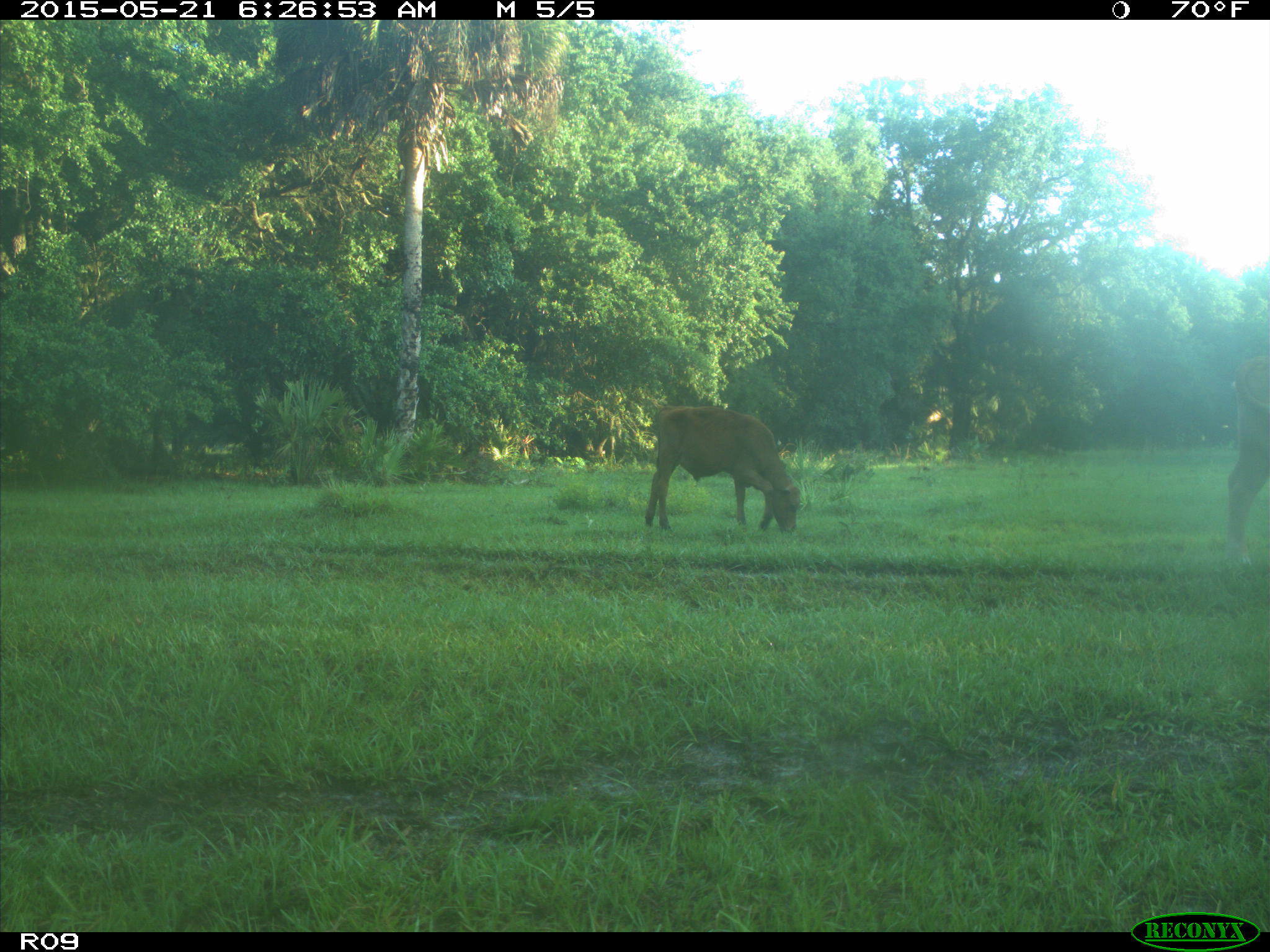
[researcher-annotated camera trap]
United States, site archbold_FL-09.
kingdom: Animalia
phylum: Chordata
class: Mammalia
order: Artiodactyla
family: Bovidae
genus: Bos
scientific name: Bos taurus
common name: domestic cow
Bos taurus (domestic cow).